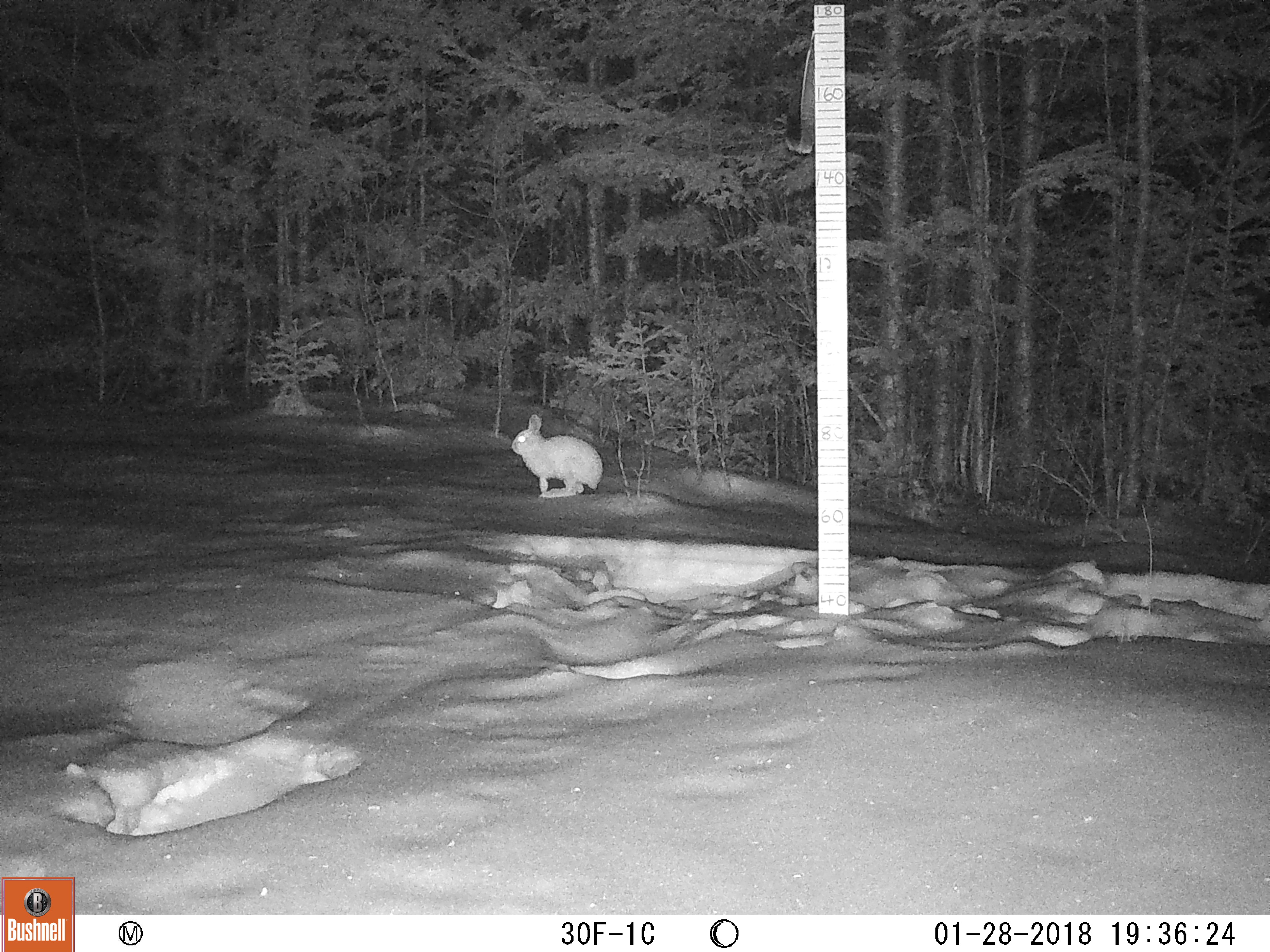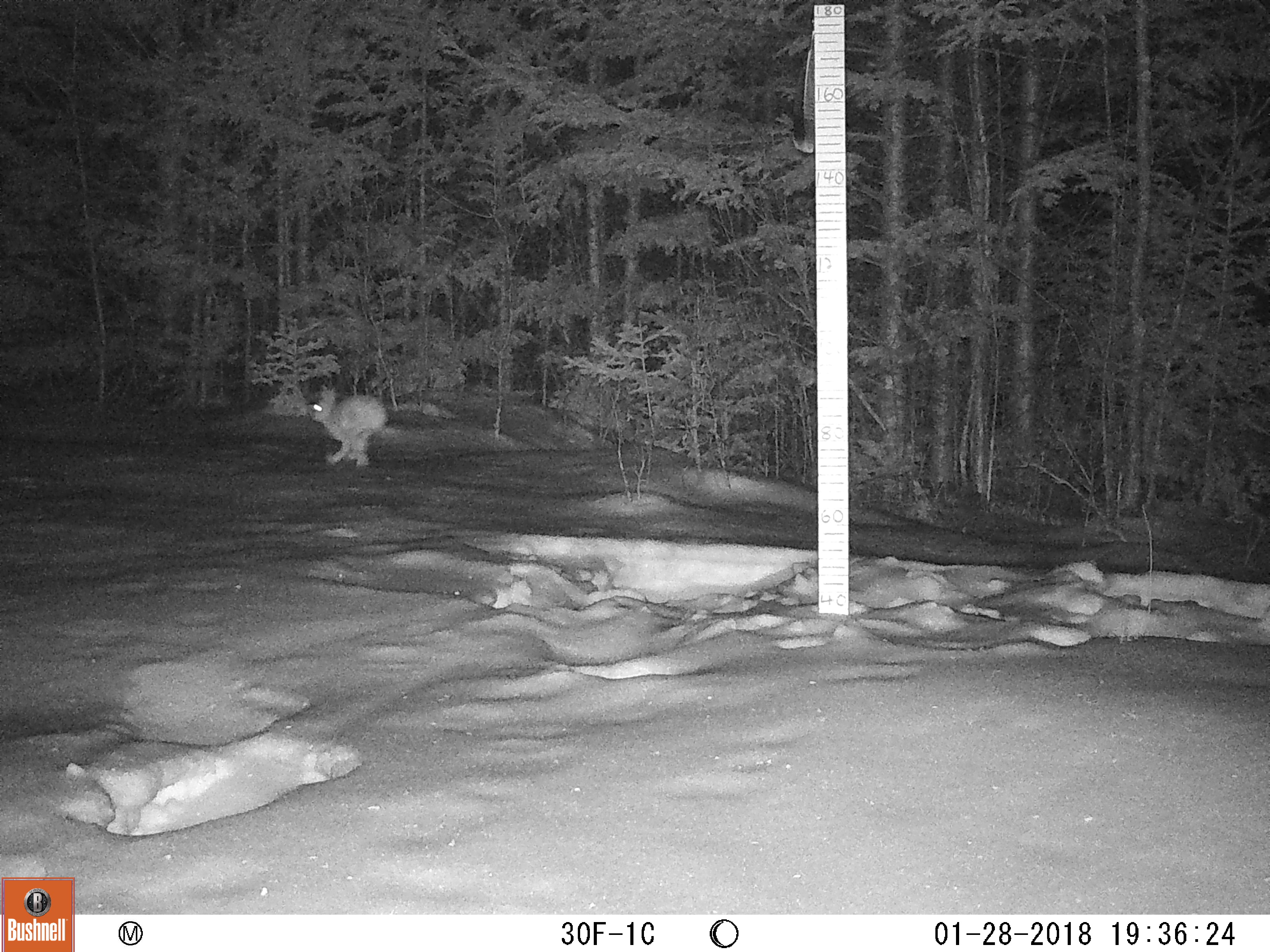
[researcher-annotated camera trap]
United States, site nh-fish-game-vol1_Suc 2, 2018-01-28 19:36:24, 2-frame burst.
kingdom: Animalia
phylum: Chordata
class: Mammalia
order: Lagomorpha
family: Leporidae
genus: Lepus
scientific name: Lepus americanus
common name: snowshoe hare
Snowshoe hare (Lepus americanus).